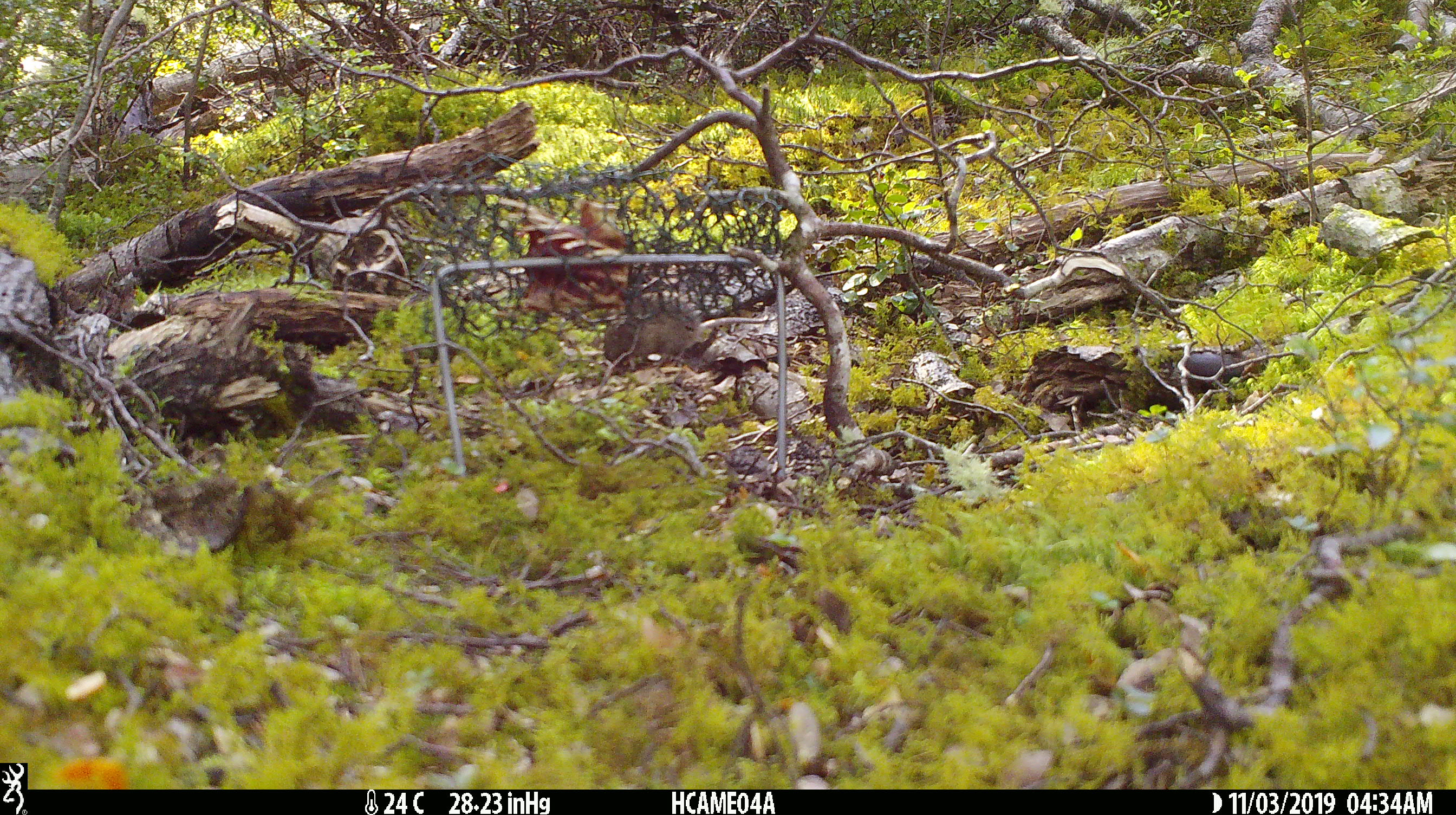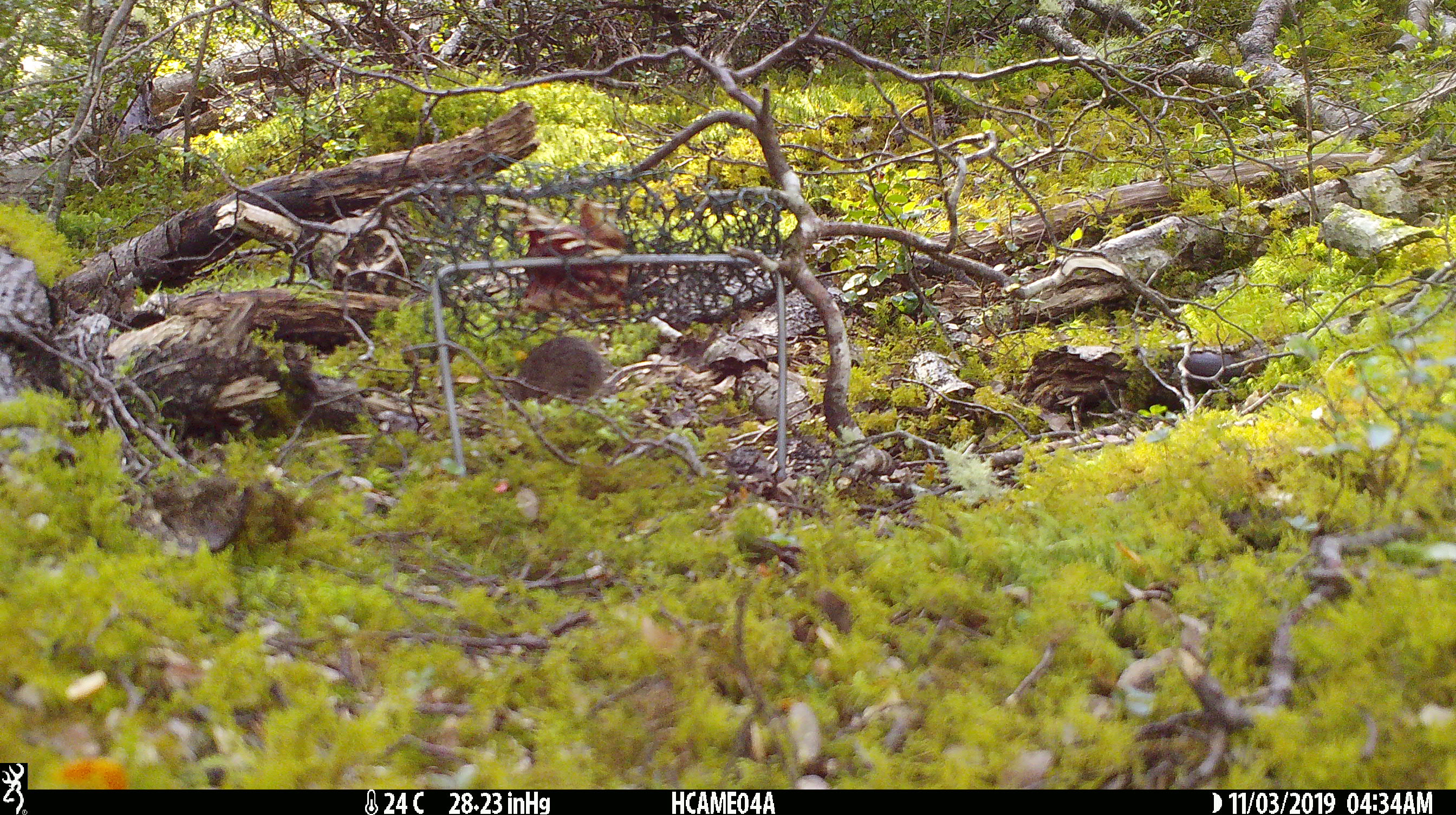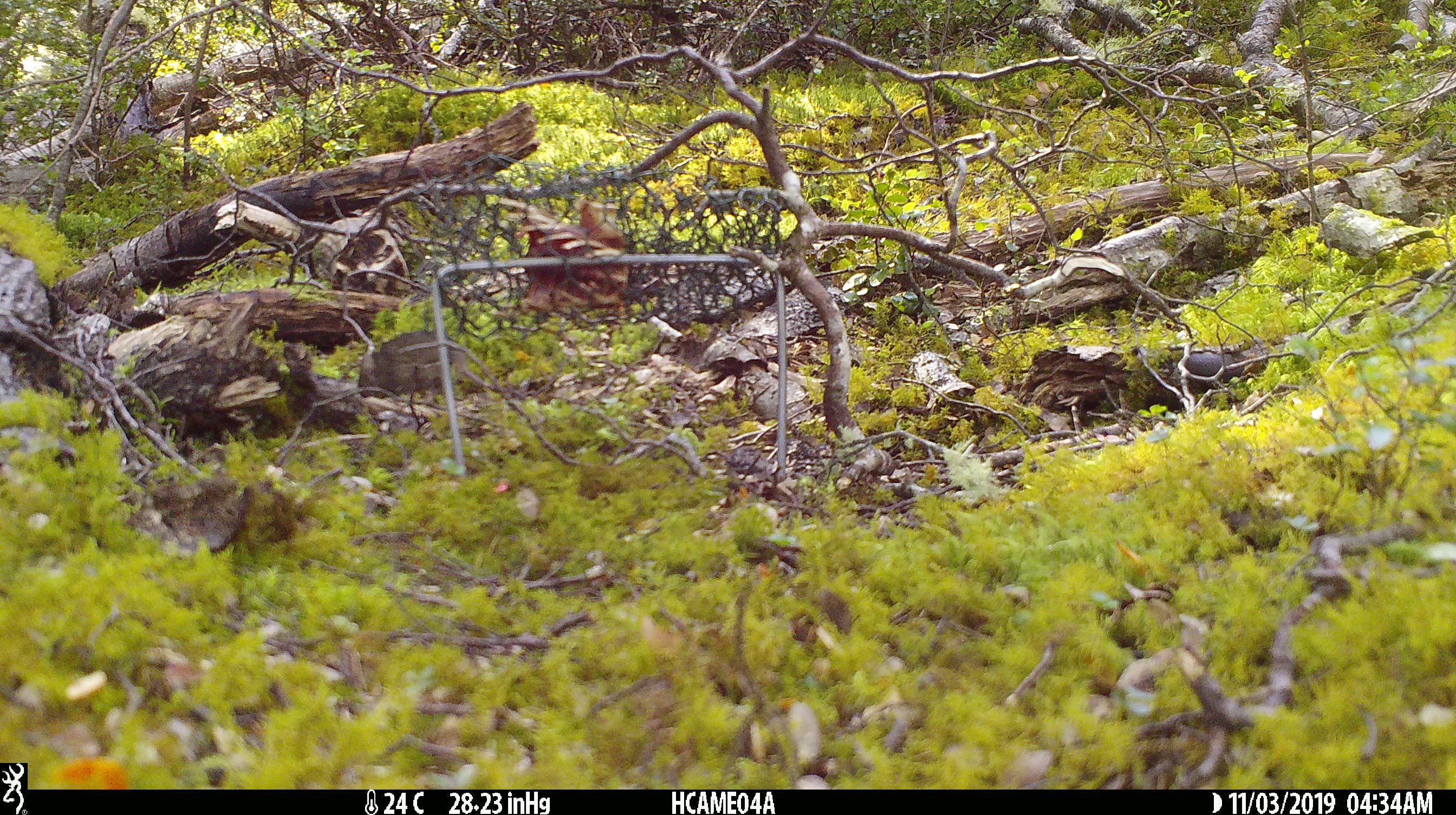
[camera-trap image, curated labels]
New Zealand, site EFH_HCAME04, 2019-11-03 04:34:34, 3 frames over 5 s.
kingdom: Animalia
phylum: Chordata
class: Mammalia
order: Rodentia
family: Muridae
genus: Mus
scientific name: Mus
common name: mouse